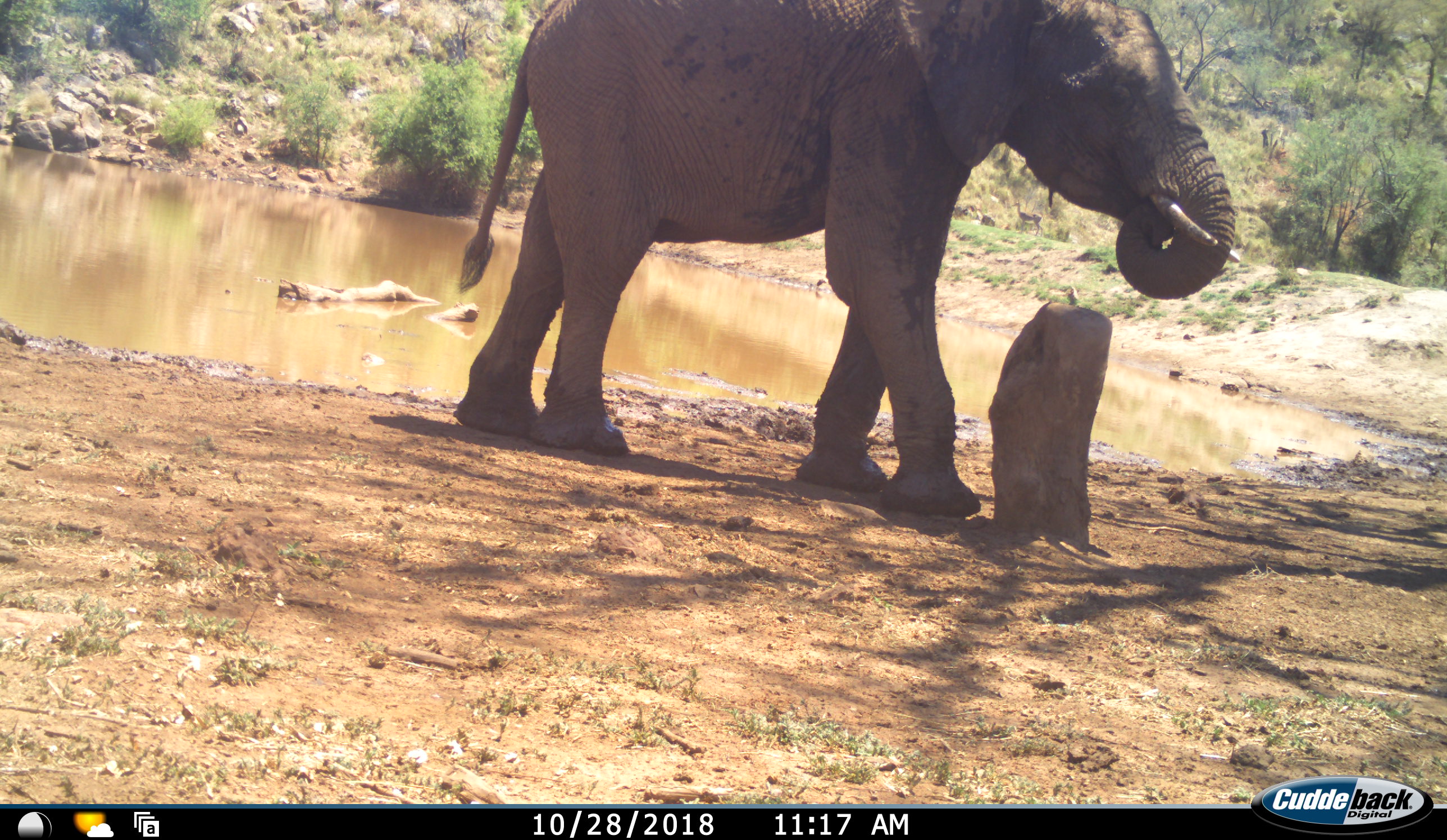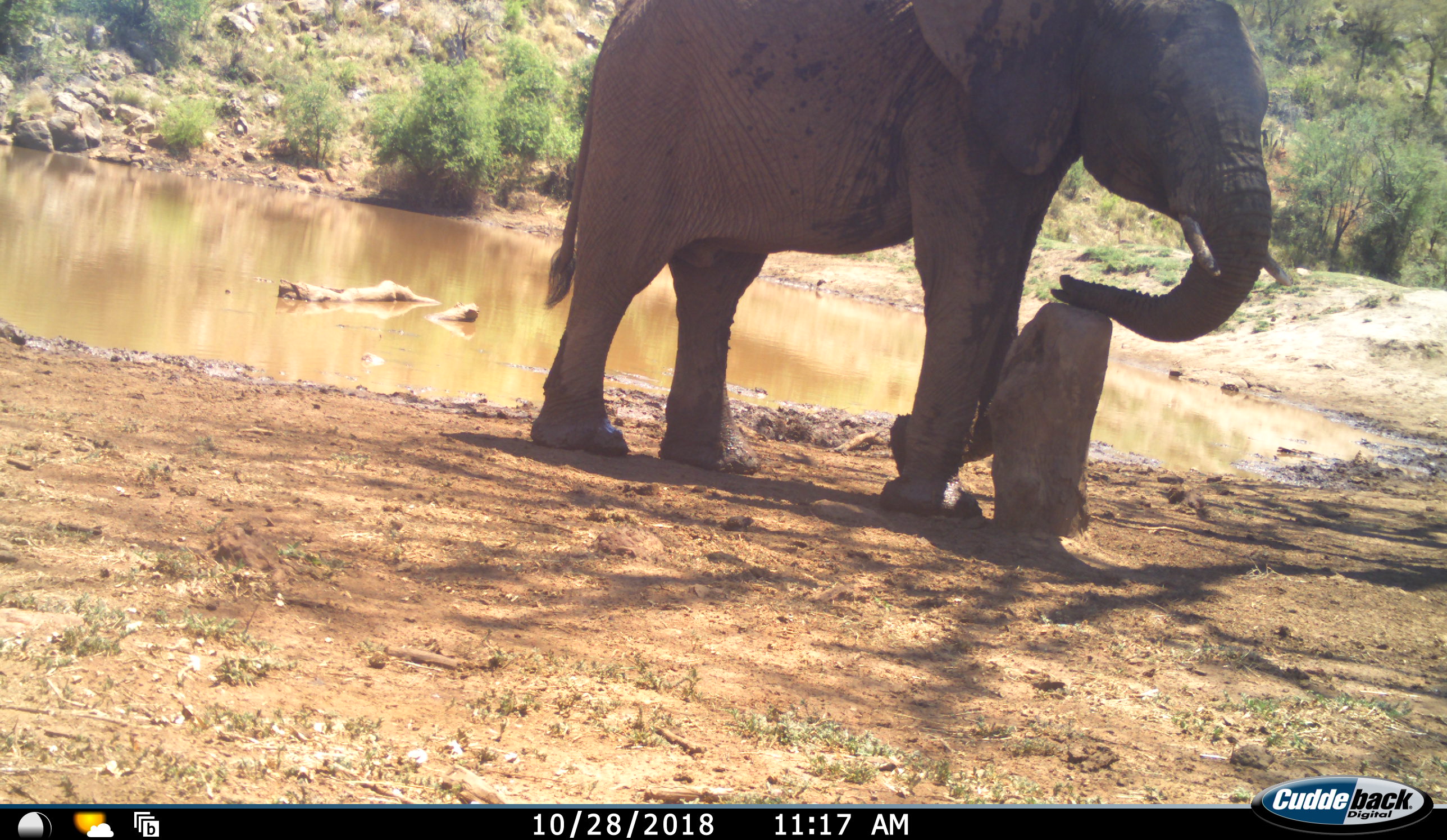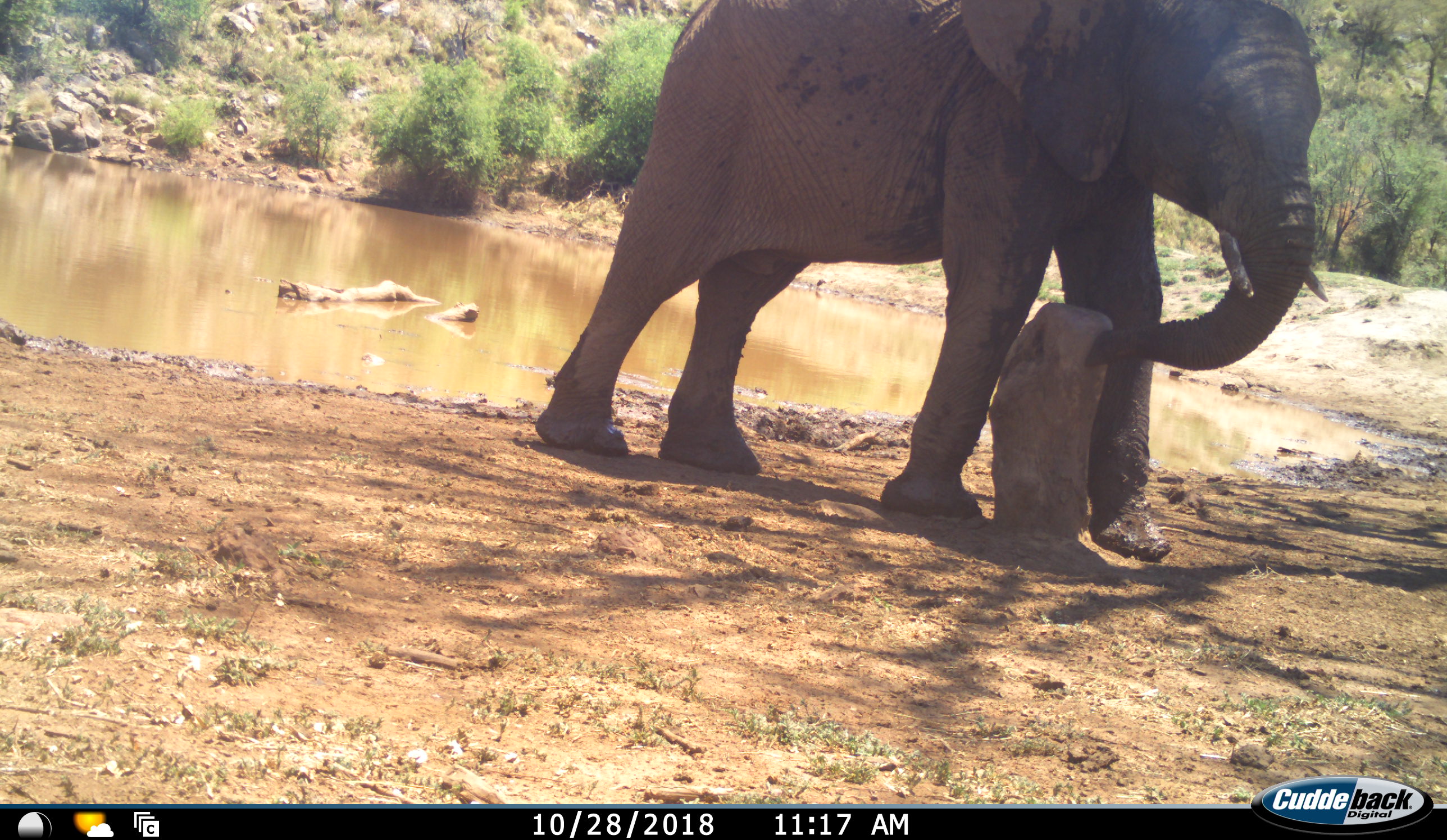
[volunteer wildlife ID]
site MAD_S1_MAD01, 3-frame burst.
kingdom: Animalia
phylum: Chordata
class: Mammalia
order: Proboscidea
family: Elephantidae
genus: Loxodonta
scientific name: Loxodonta africana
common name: african bush elephant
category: elephant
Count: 1.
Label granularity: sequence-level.